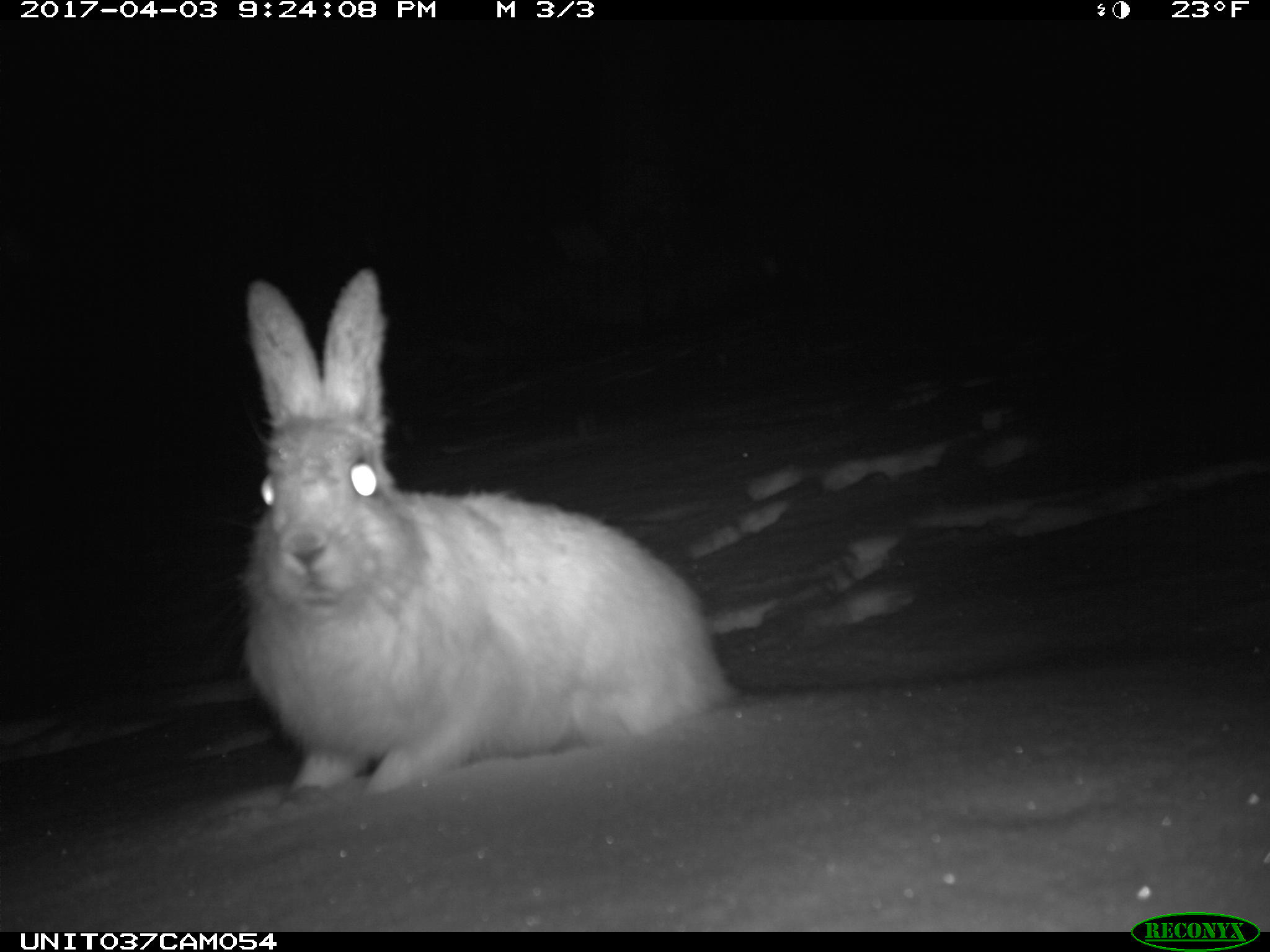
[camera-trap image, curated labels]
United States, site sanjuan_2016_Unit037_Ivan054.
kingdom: Animalia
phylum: Chordata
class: Mammalia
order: Lagomorpha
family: Leporidae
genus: Lepus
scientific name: Lepus americanus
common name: snowshoe hare